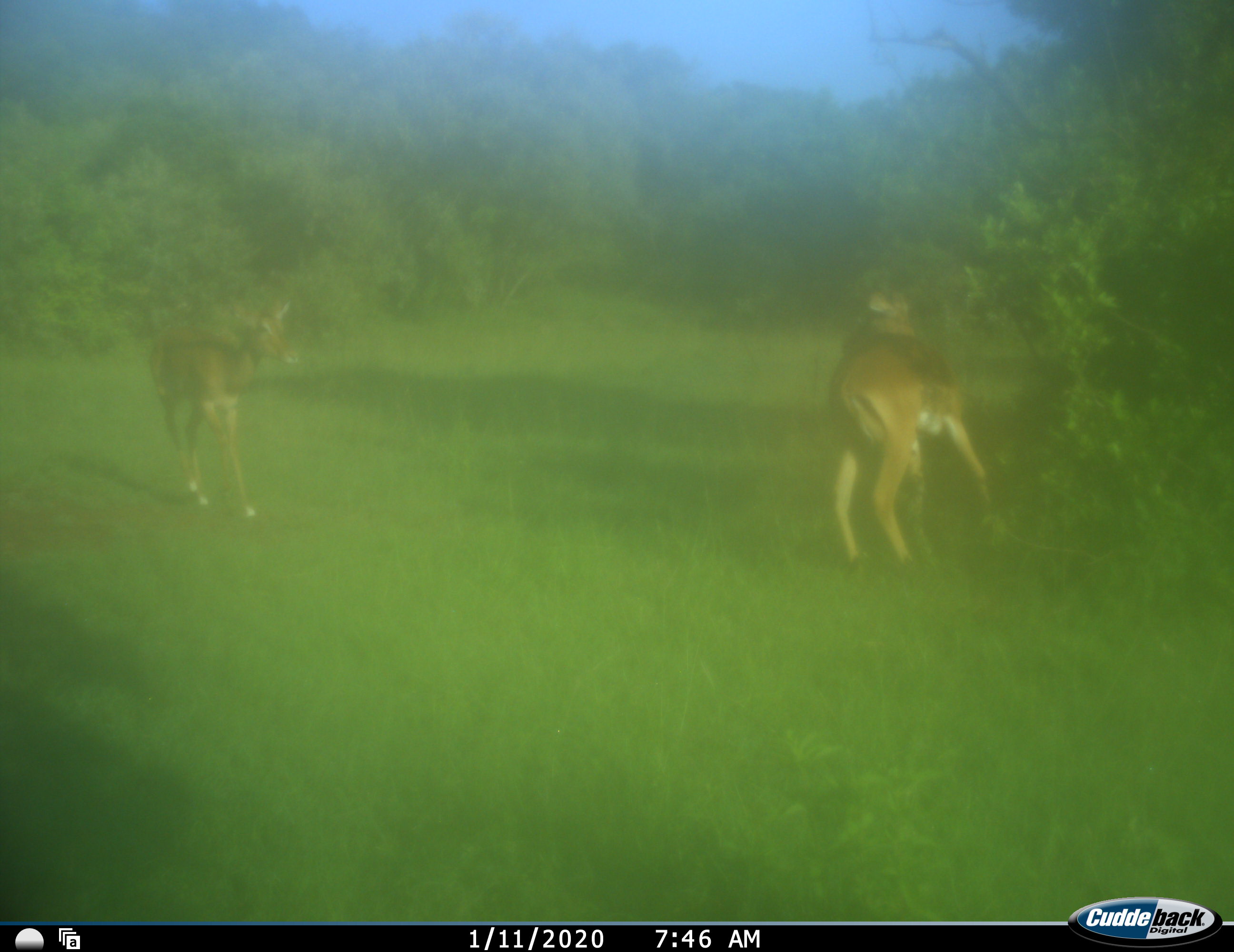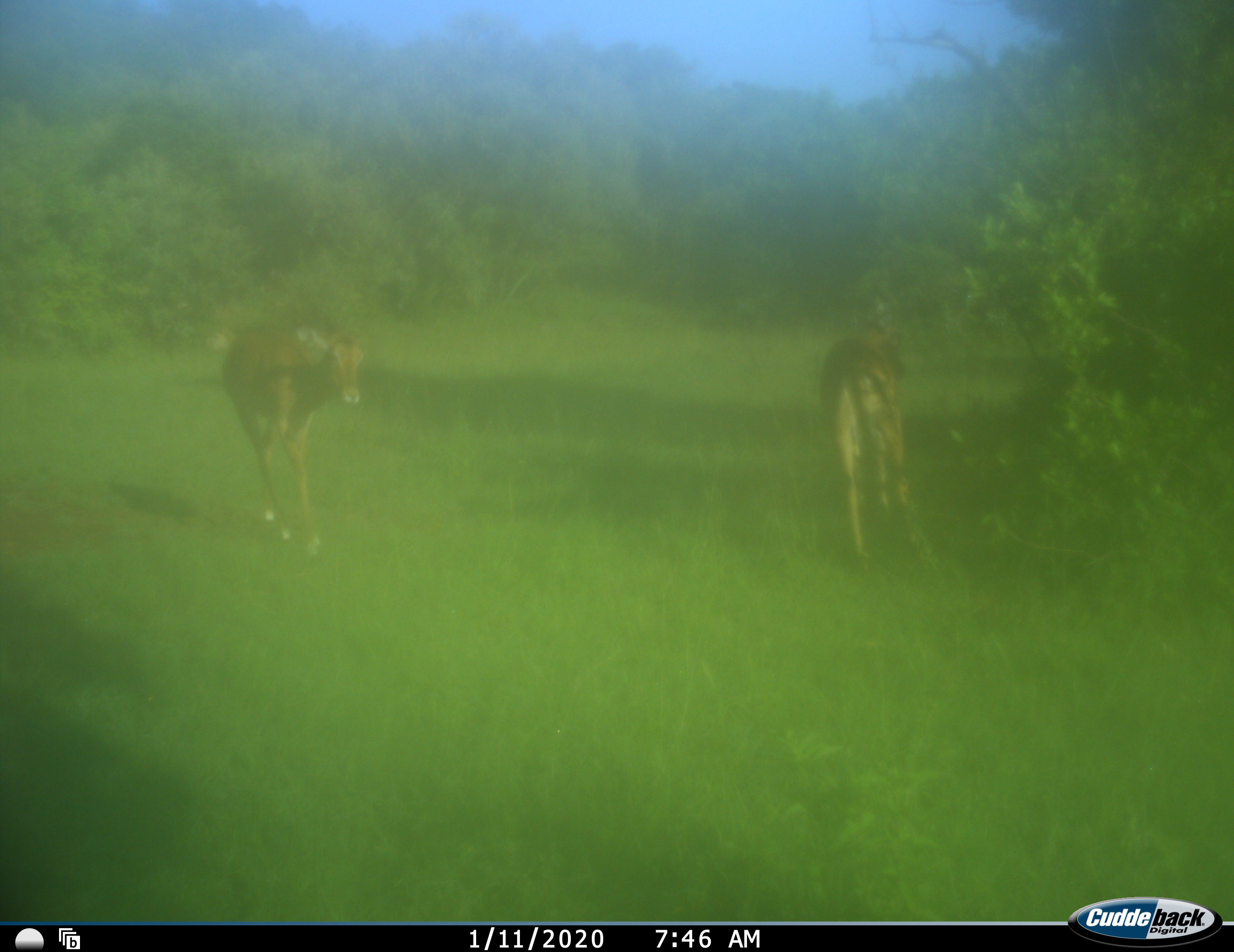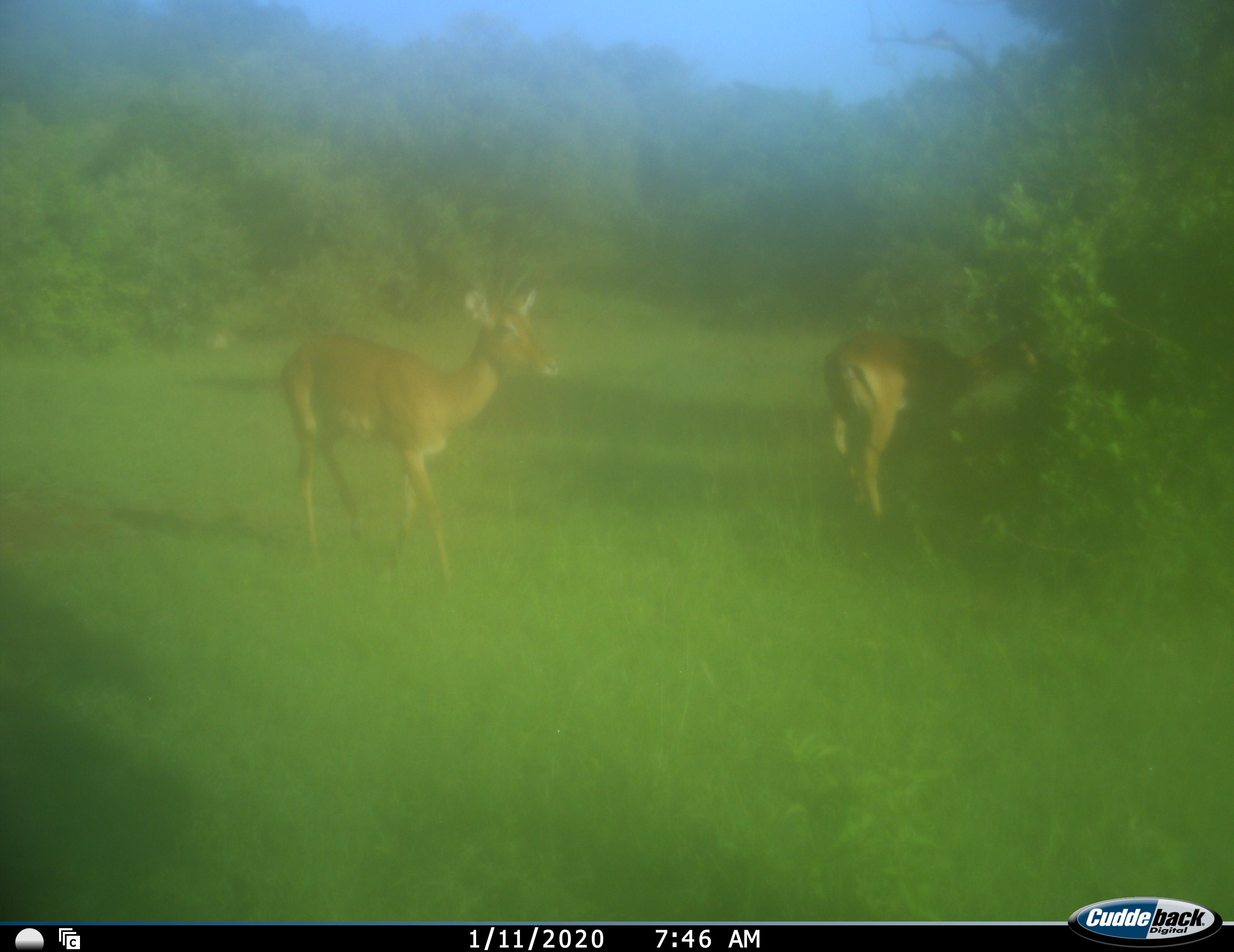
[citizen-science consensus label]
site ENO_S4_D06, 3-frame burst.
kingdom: Animalia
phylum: Chordata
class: Mammalia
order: Artiodactyla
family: Bovidae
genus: Aepyceros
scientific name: Aepyceros melampus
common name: impala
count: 2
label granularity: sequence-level